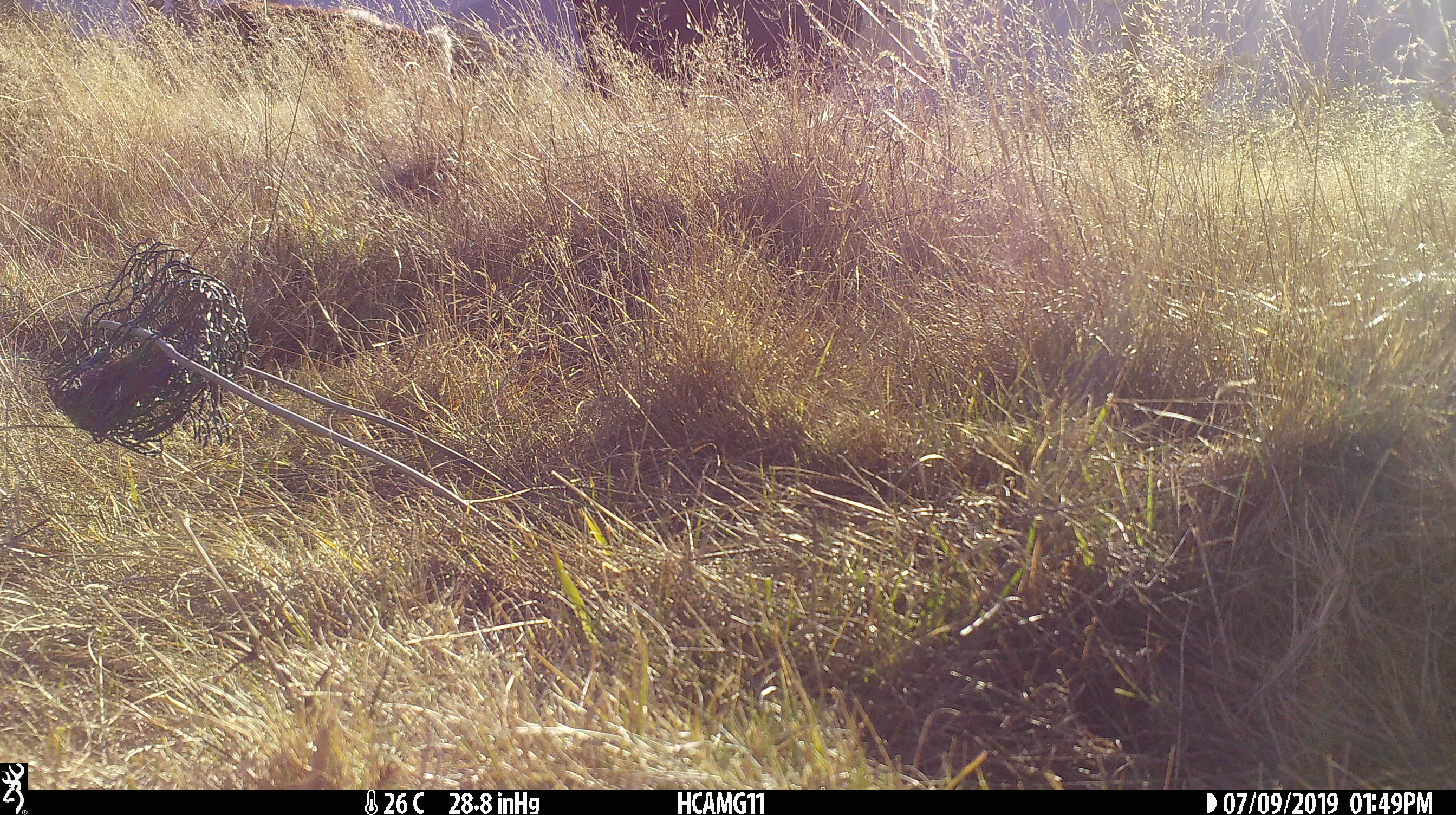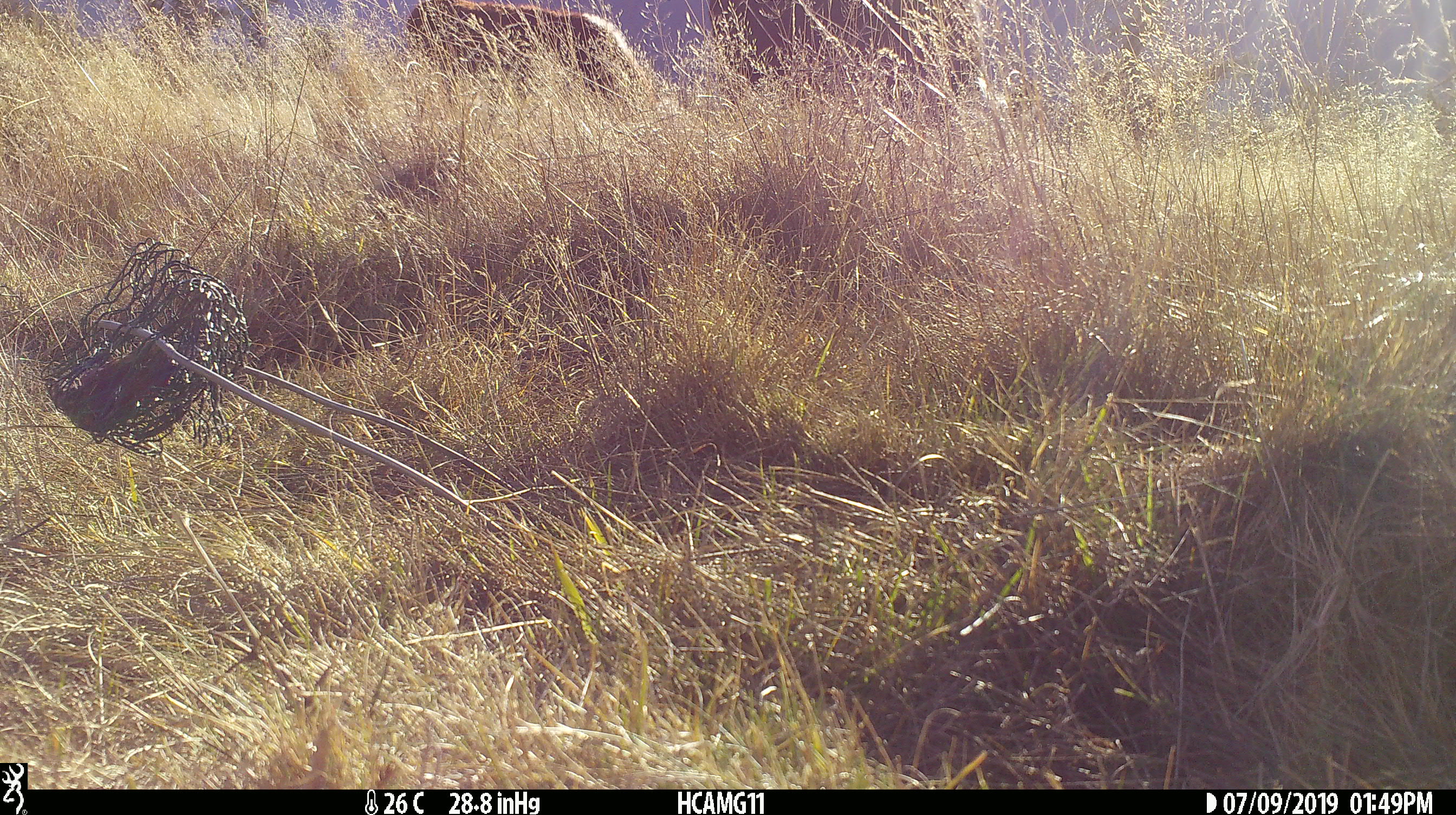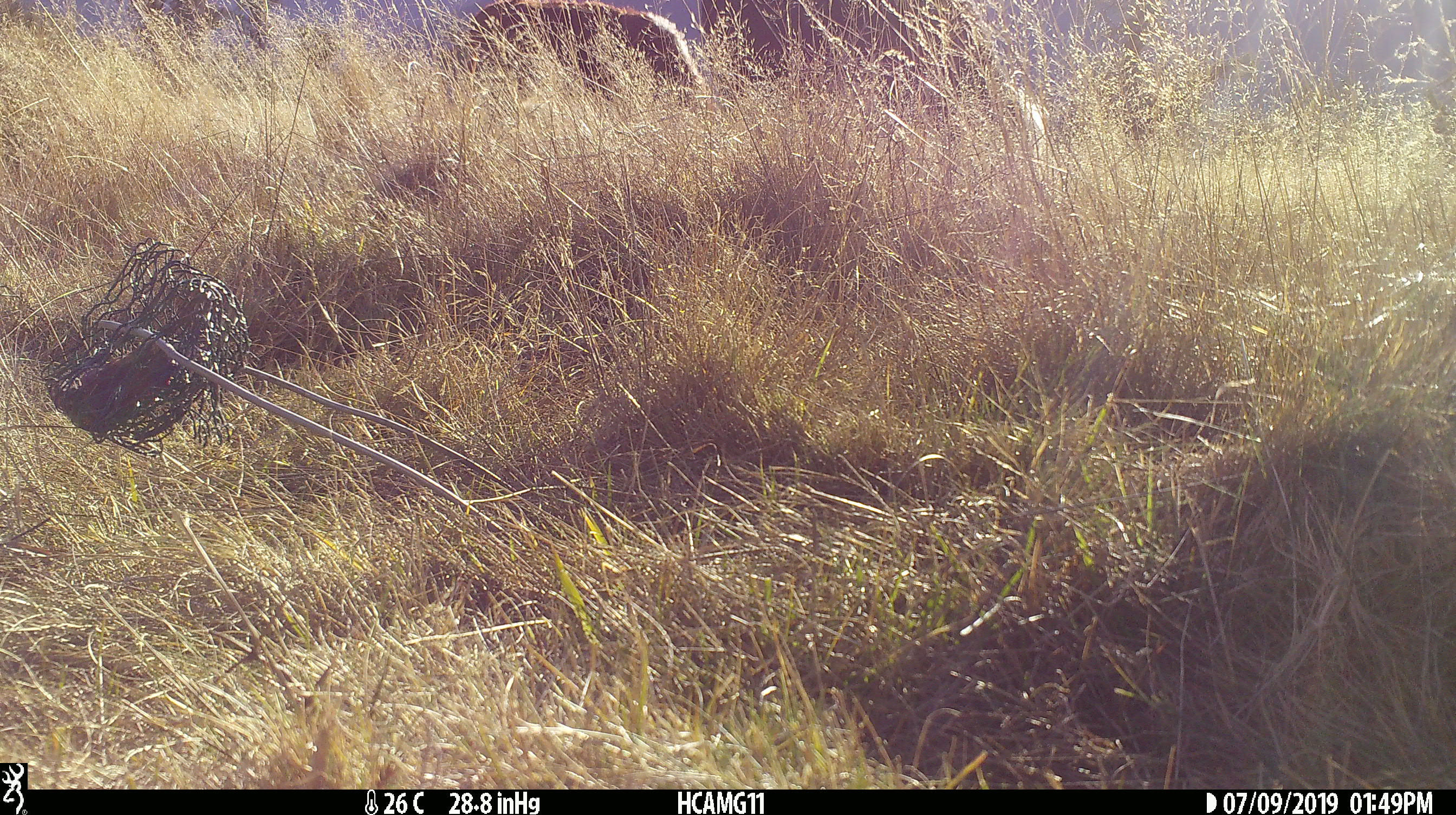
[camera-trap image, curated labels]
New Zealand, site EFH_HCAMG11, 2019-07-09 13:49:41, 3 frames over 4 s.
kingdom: Animalia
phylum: Chordata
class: Mammalia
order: Artiodactyla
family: Bovidae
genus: Bos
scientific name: Bos taurus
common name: domestic cow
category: cow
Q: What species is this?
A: Cow (domestic cow) (Bos taurus).